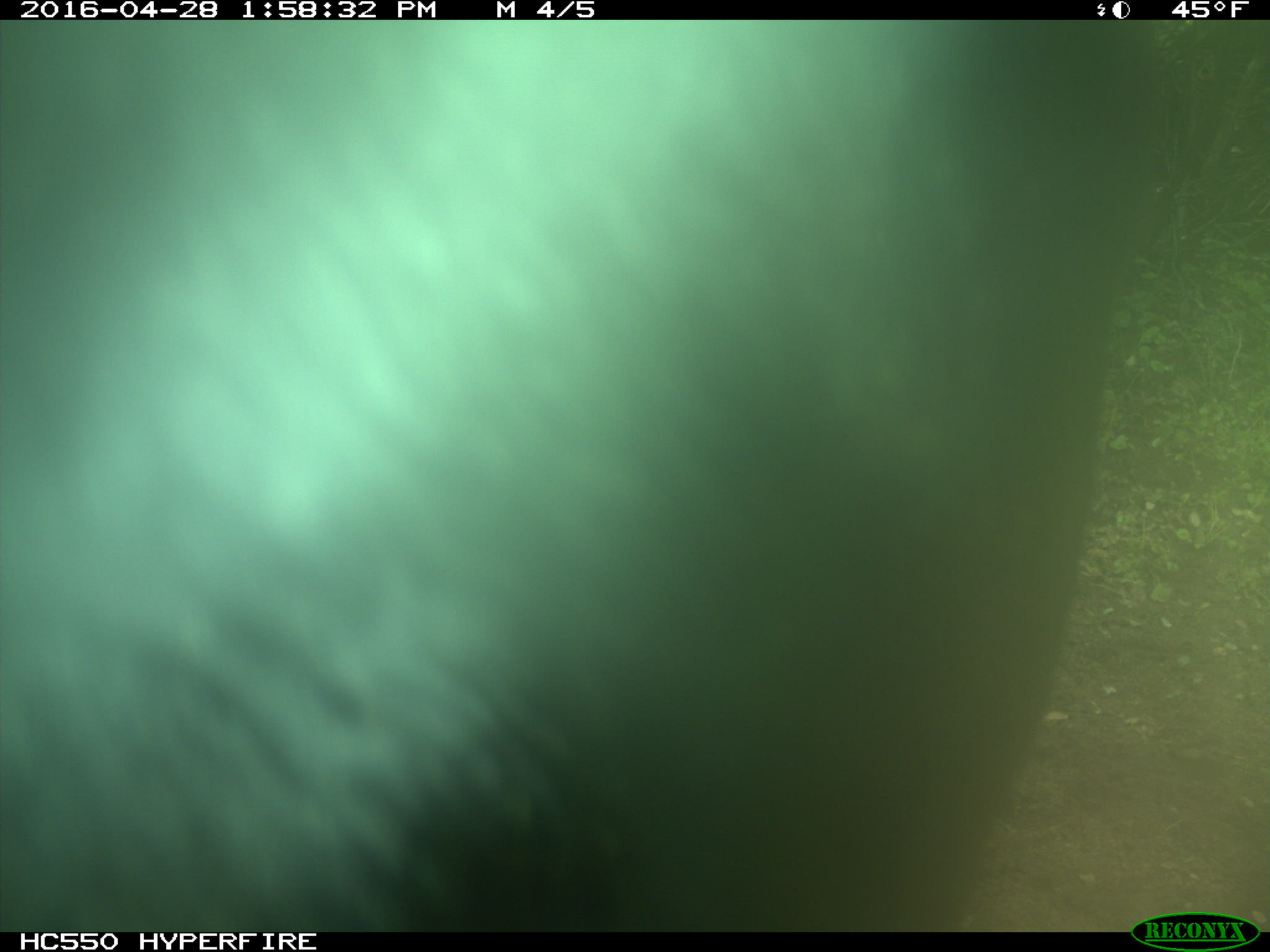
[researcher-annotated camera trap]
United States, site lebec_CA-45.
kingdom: Animalia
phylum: Chordata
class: Mammalia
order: Artiodactyla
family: Bovidae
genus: Bos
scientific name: Bos taurus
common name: domestic cow